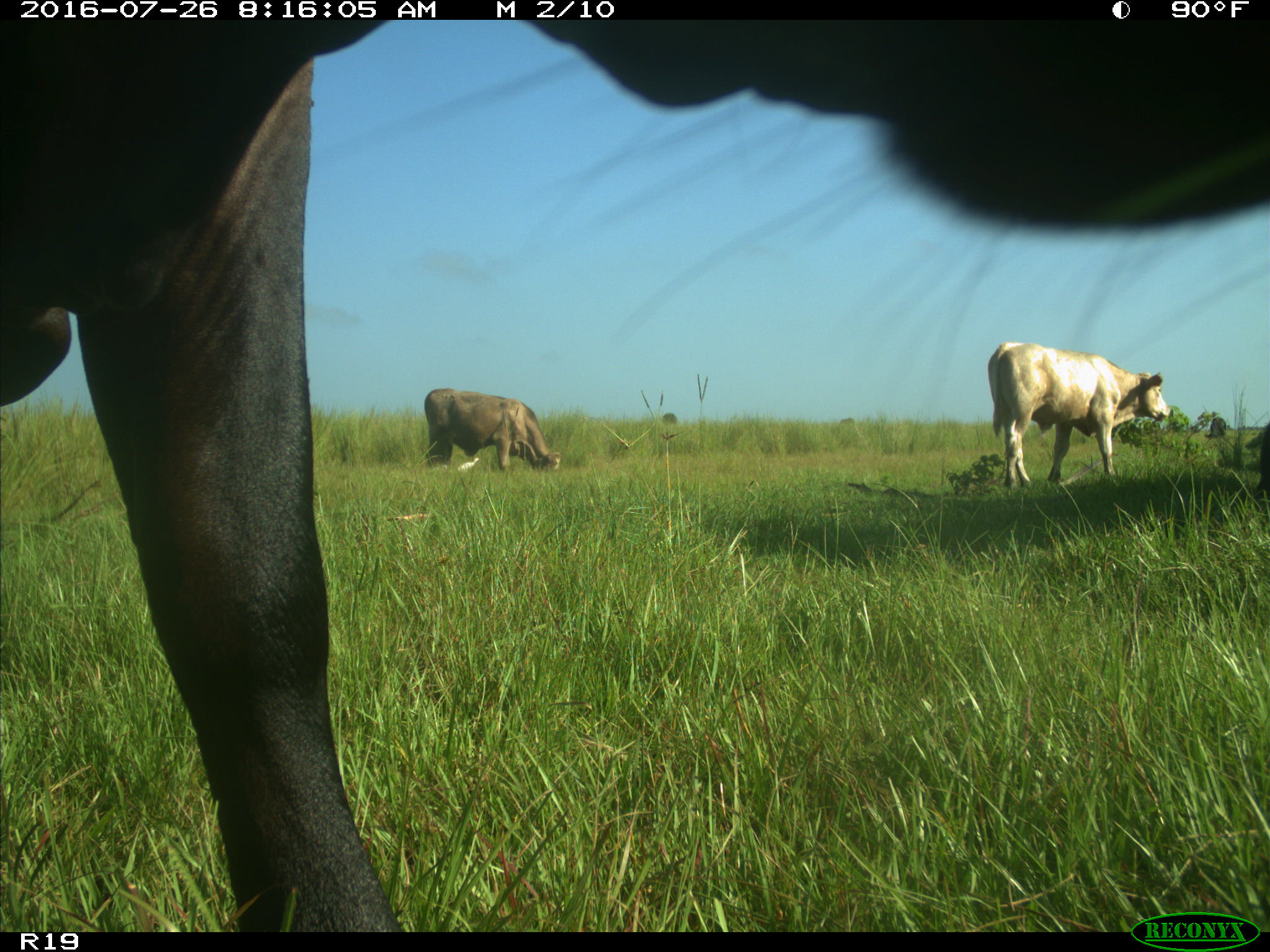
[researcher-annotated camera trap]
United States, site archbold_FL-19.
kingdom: Animalia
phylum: Chordata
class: Mammalia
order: Artiodactyla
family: Bovidae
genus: Bos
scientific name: Bos taurus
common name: domestic cow